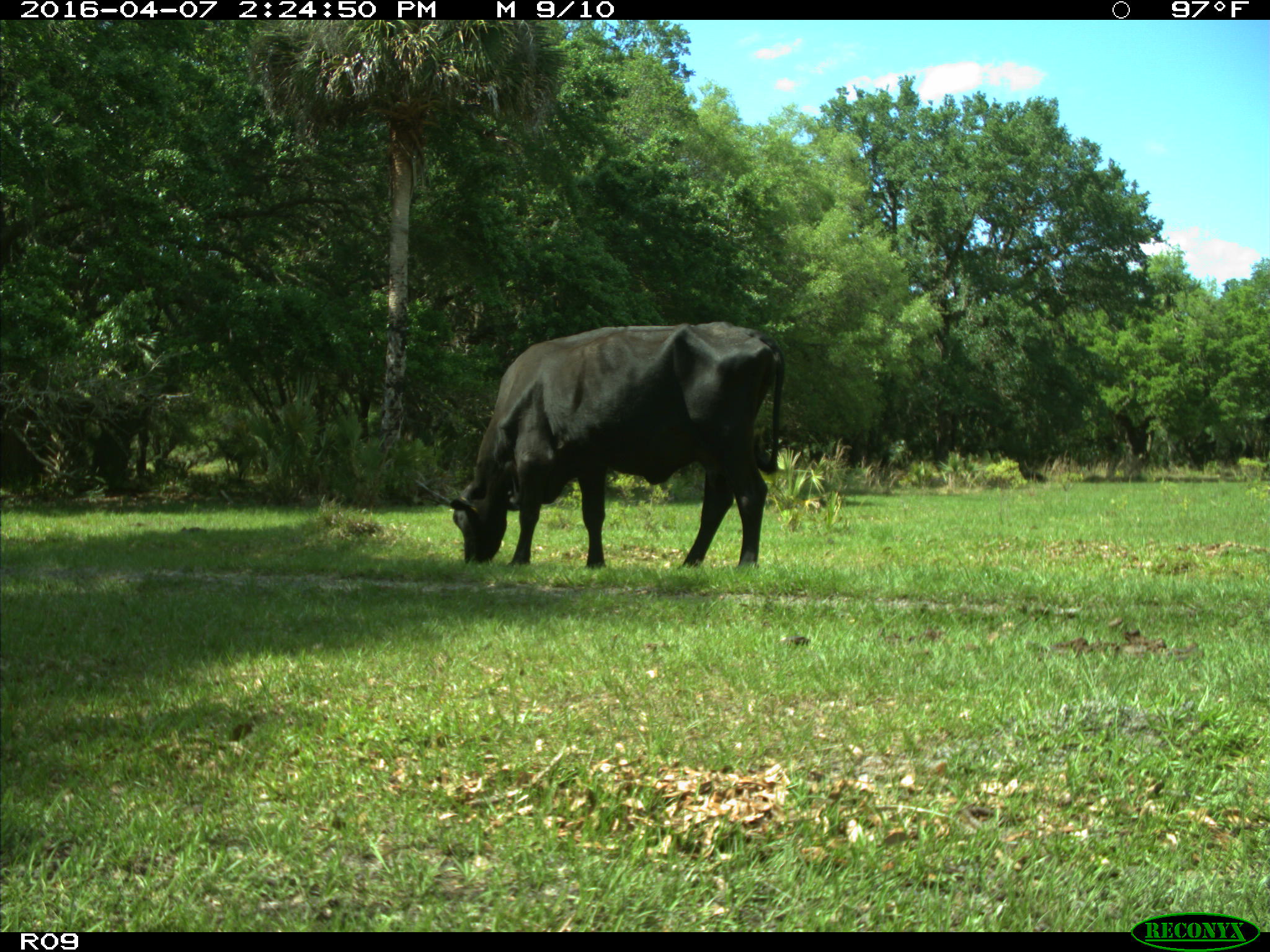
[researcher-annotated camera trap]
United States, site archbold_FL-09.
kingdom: Animalia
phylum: Chordata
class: Mammalia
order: Artiodactyla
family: Bovidae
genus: Bos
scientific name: Bos taurus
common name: domestic cow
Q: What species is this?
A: Bos taurus (domestic cow).